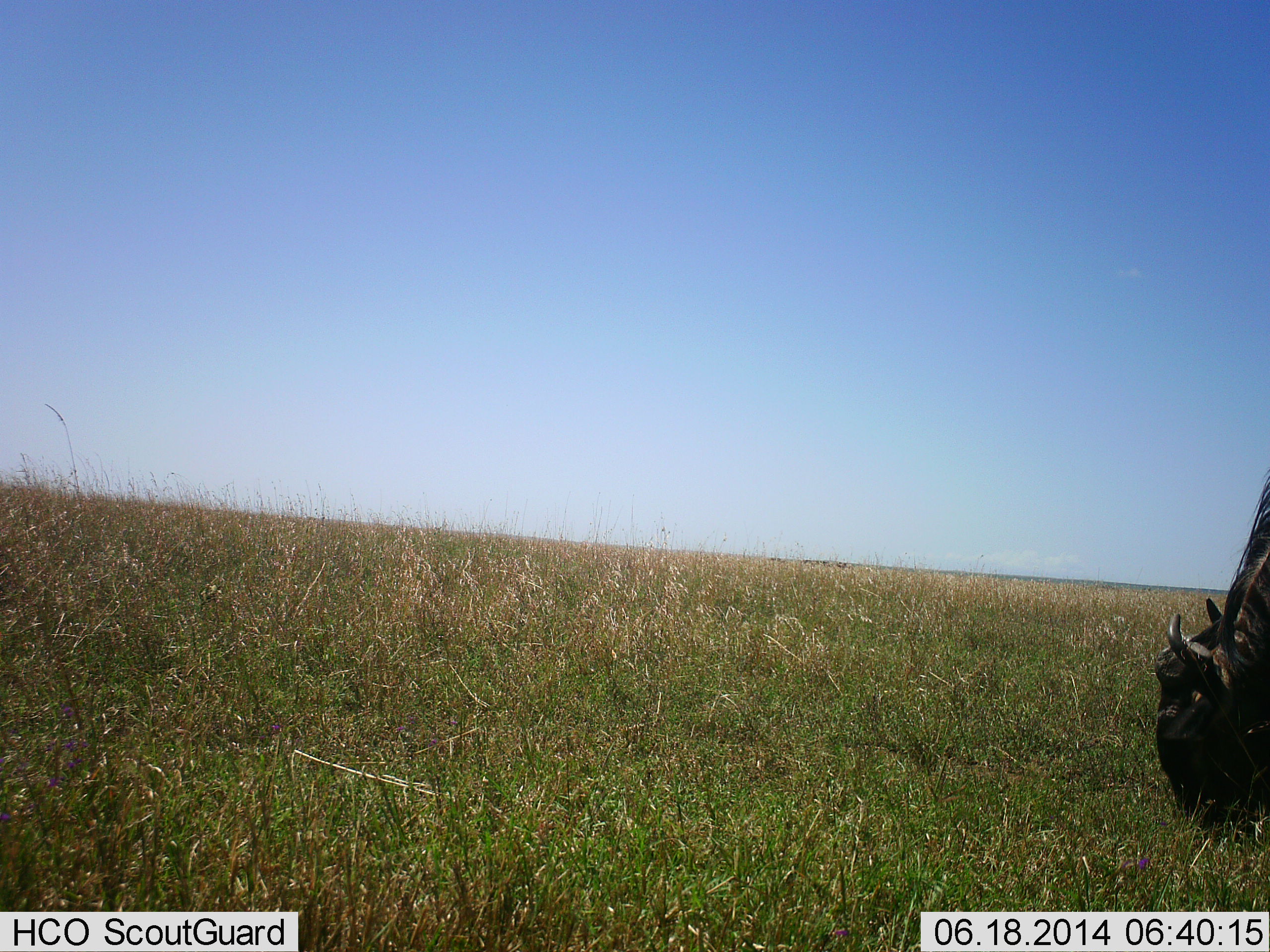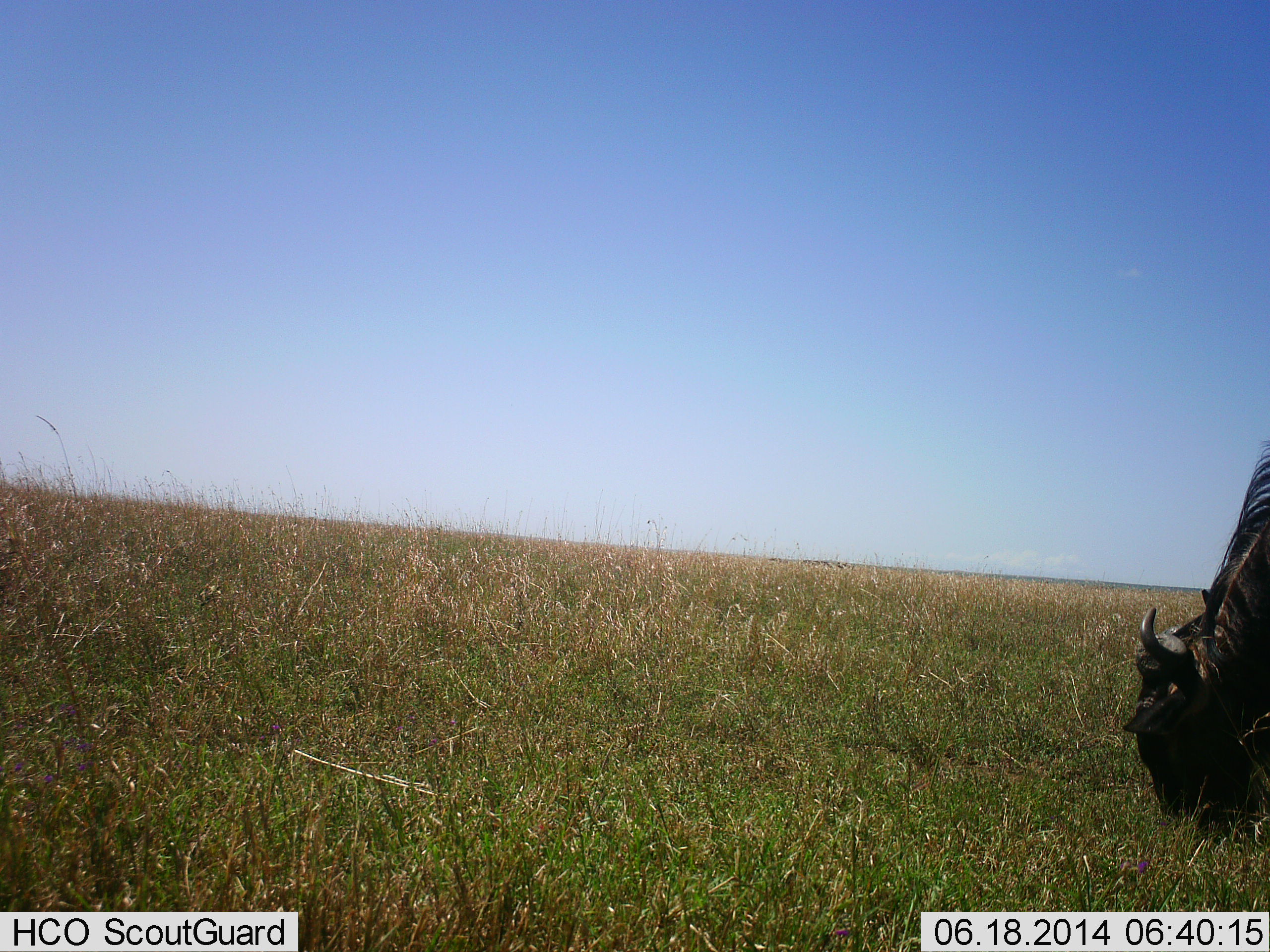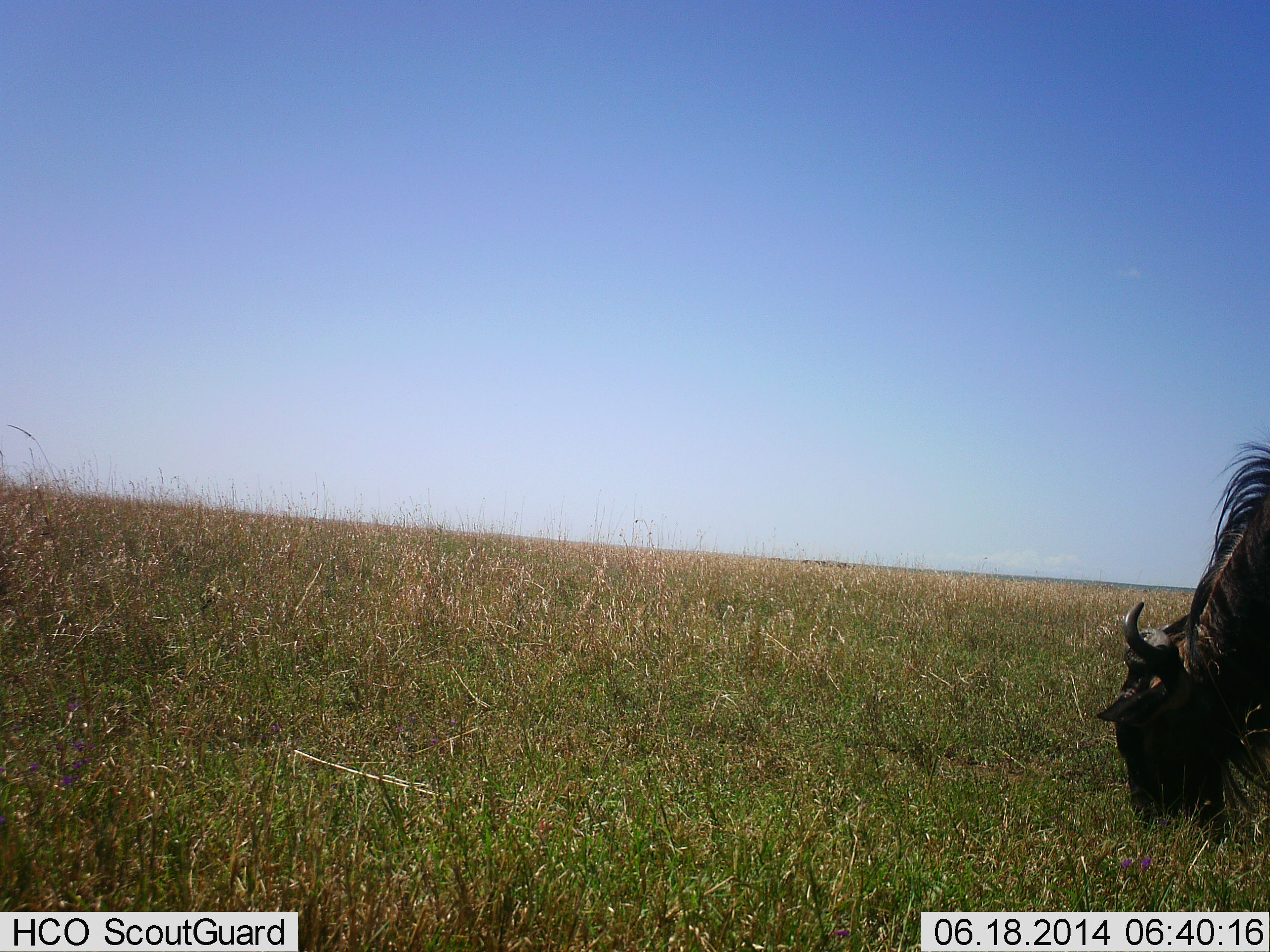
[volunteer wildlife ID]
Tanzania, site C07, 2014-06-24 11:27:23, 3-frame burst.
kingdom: Animalia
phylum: Chordata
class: Mammalia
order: Artiodactyla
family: Bovidae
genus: Connochaetes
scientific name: Connochaetes taurinus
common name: blue wildebeest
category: wildebeest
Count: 1.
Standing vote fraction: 20%.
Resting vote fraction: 0%.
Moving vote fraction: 0%.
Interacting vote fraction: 0%.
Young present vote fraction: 0%.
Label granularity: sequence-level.